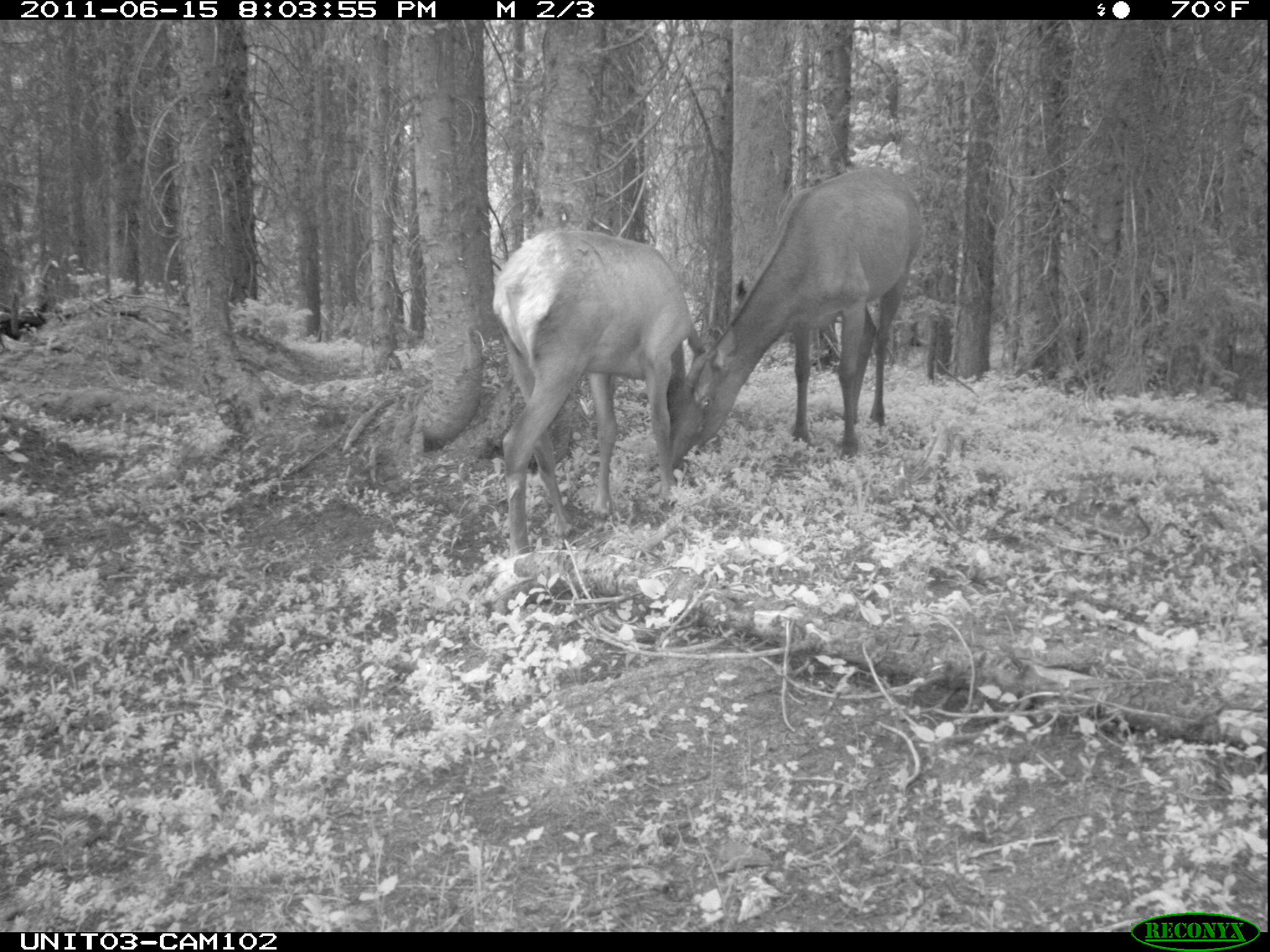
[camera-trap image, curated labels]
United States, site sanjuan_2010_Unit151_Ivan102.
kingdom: Animalia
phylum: Chordata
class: Mammalia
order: Artiodactyla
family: Cervidae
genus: Cervus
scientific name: Cervus elaphus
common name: red deer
Cervus elaphus (red deer).